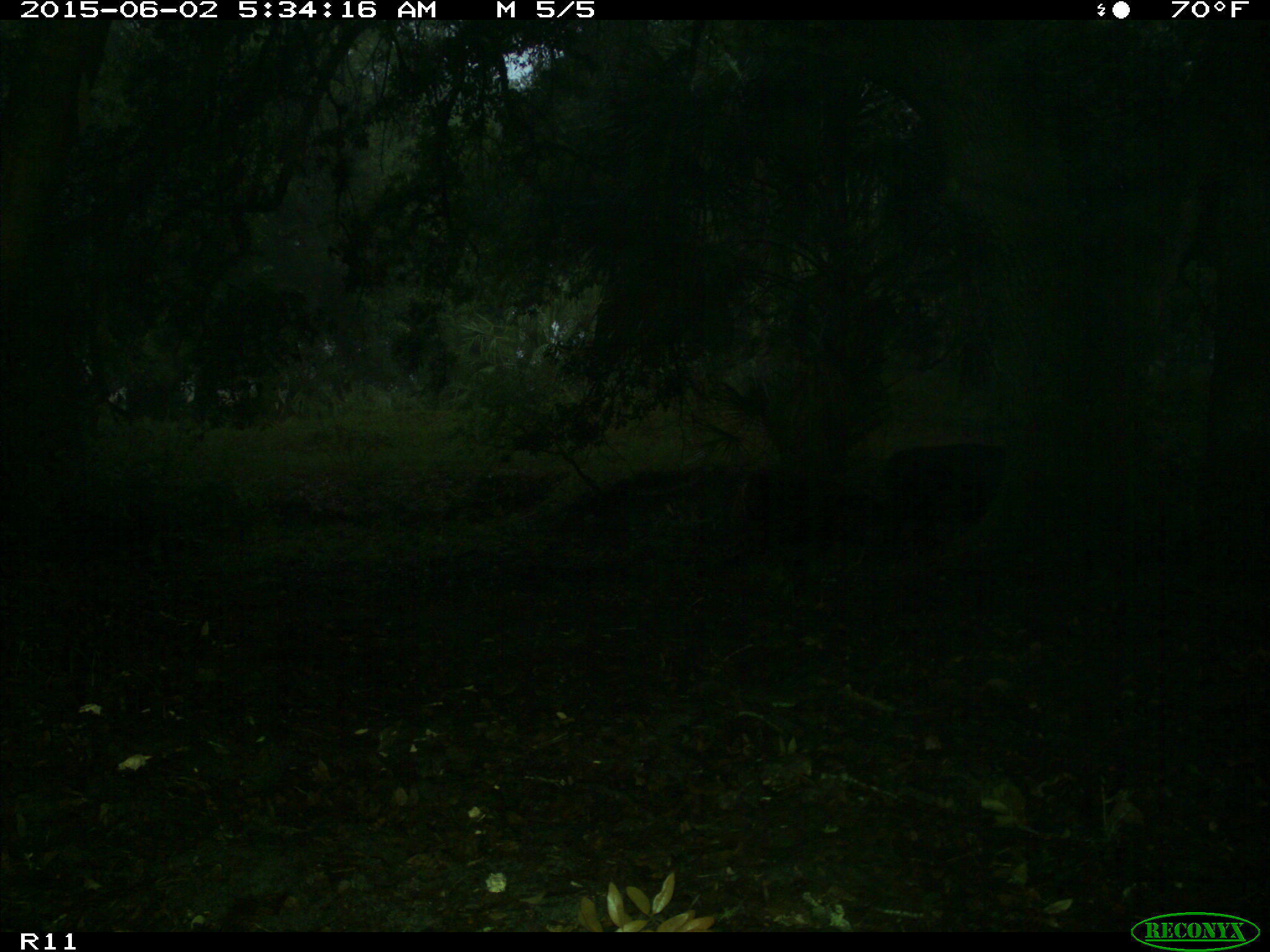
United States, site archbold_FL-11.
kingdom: Animalia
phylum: Chordata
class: Mammalia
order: Artiodactyla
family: Bovidae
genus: Bos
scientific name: Bos taurus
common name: domestic cow